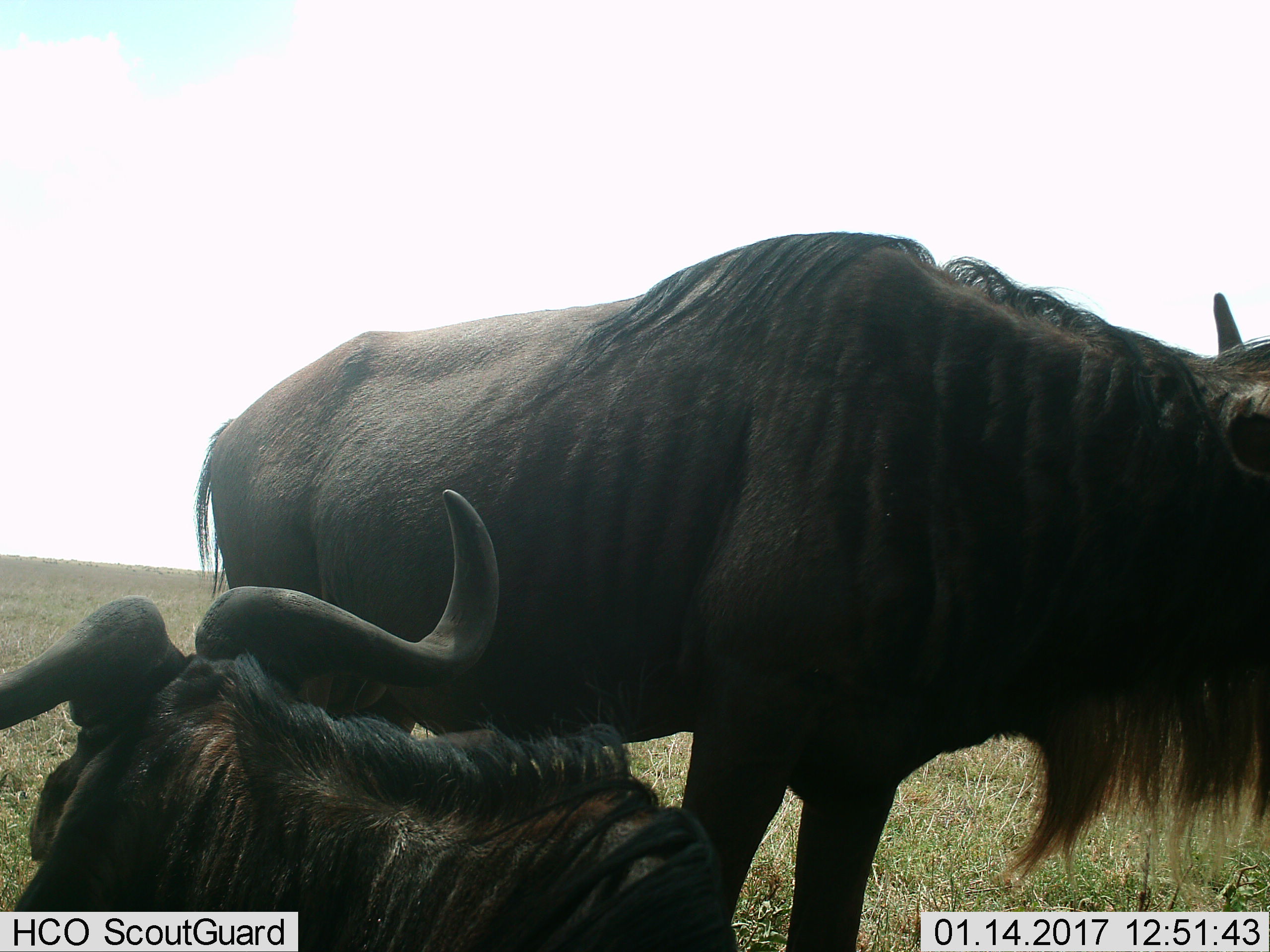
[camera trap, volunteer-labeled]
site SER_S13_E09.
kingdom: Animalia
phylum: Chordata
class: Mammalia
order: Artiodactyla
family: Bovidae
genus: Connochaetes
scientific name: Connochaetes taurinus taurinus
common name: blue wildebeest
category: wildebeestblue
Wildebeestblue (blue wildebeest) (Connochaetes taurinus taurinus), count 2. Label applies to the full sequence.